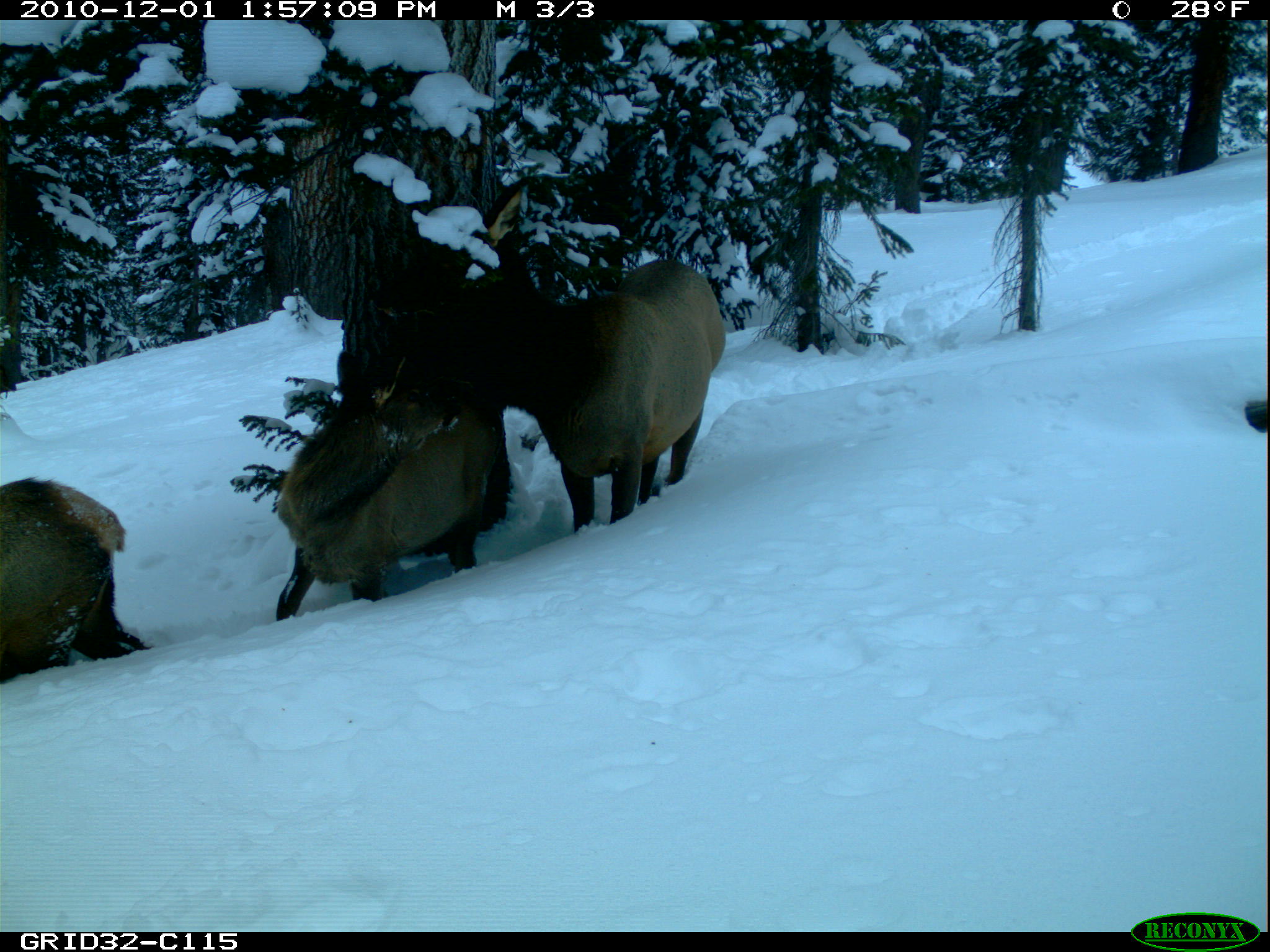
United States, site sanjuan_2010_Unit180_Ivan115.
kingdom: Animalia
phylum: Chordata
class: Mammalia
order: Artiodactyla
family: Cervidae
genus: Cervus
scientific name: Cervus elaphus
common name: red deer